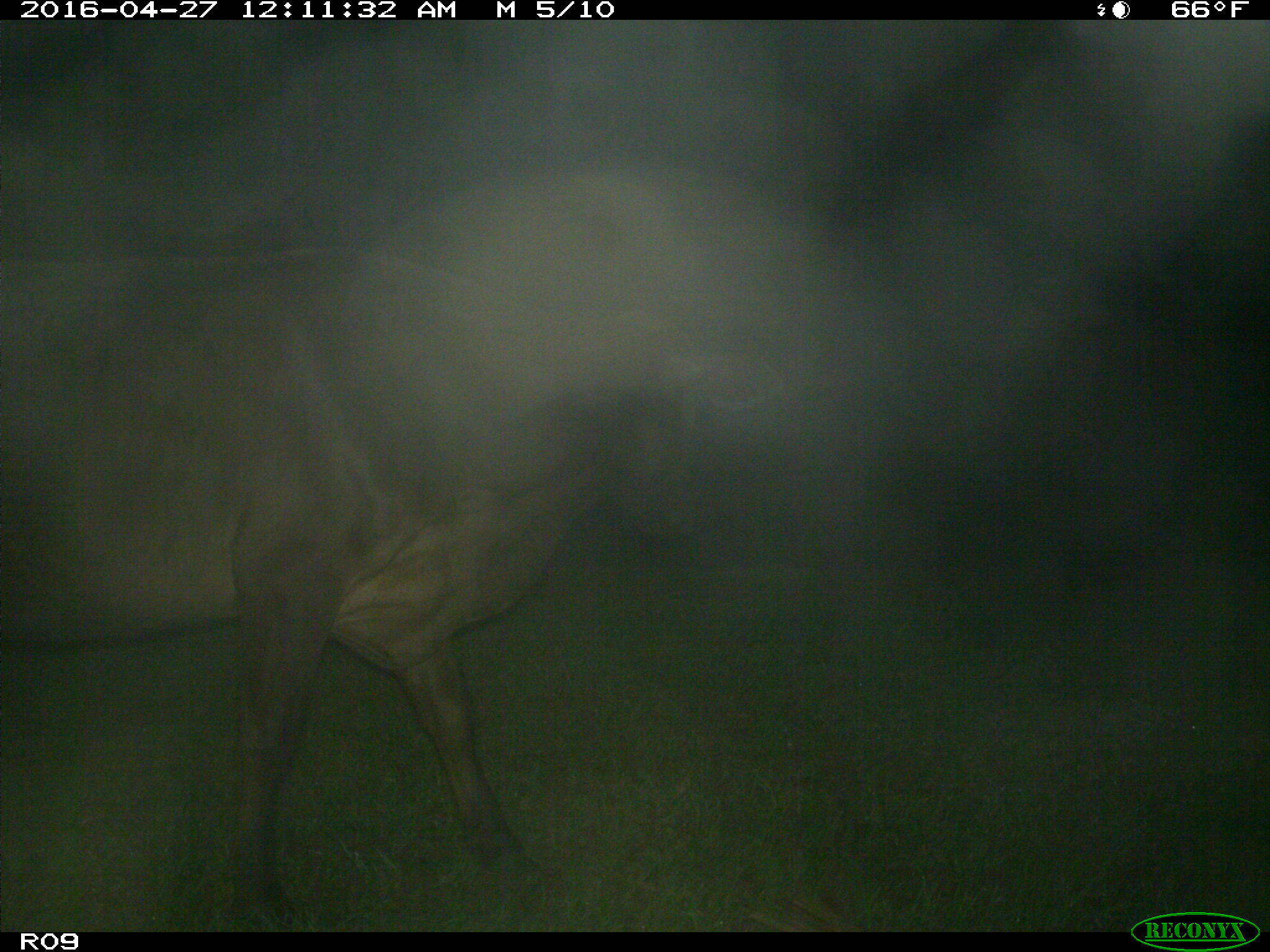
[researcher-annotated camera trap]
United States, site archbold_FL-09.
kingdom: Animalia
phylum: Chordata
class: Mammalia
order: Artiodactyla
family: Bovidae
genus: Bos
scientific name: Bos taurus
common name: domestic cow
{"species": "Bos taurus (domestic cow)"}